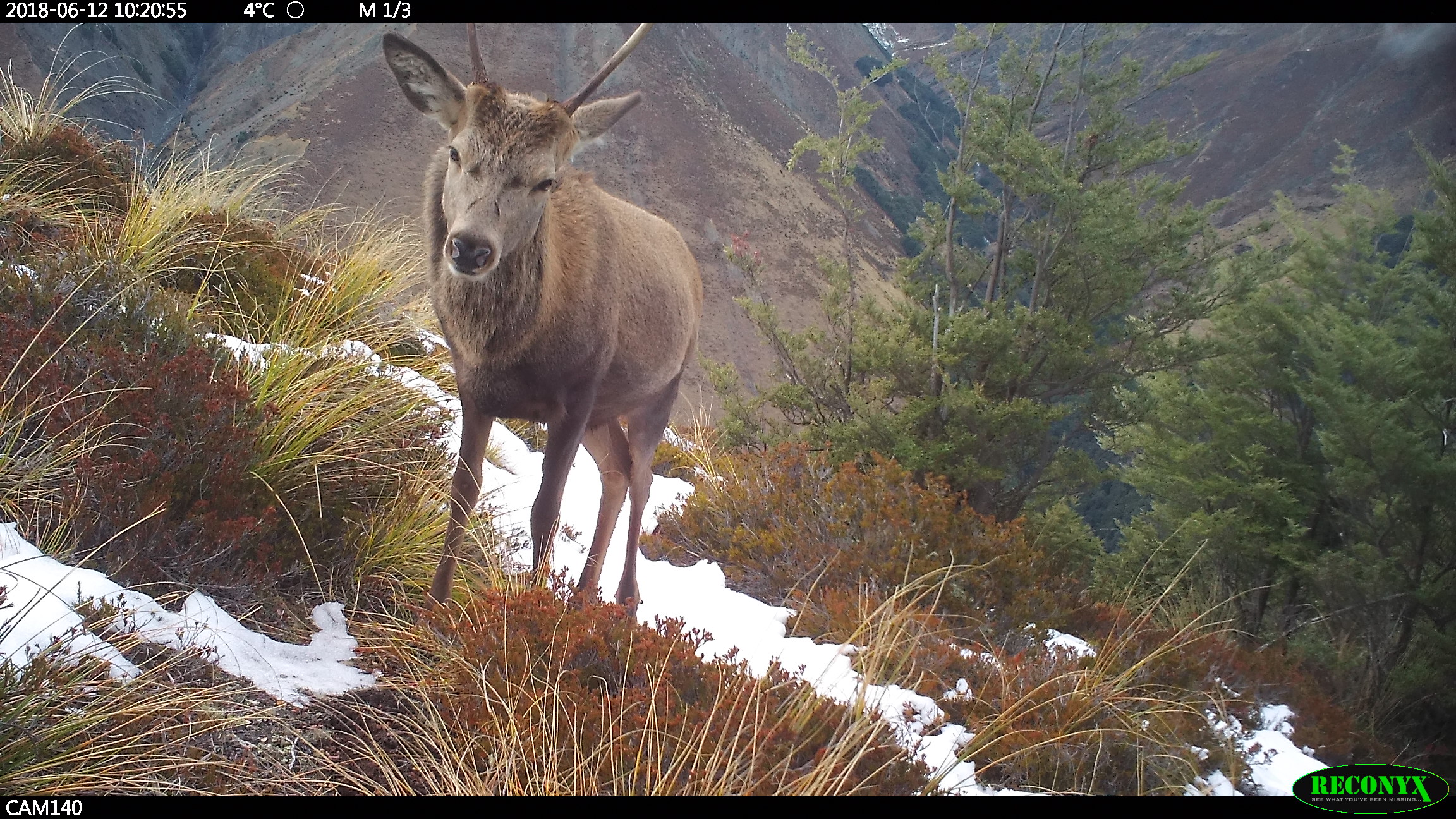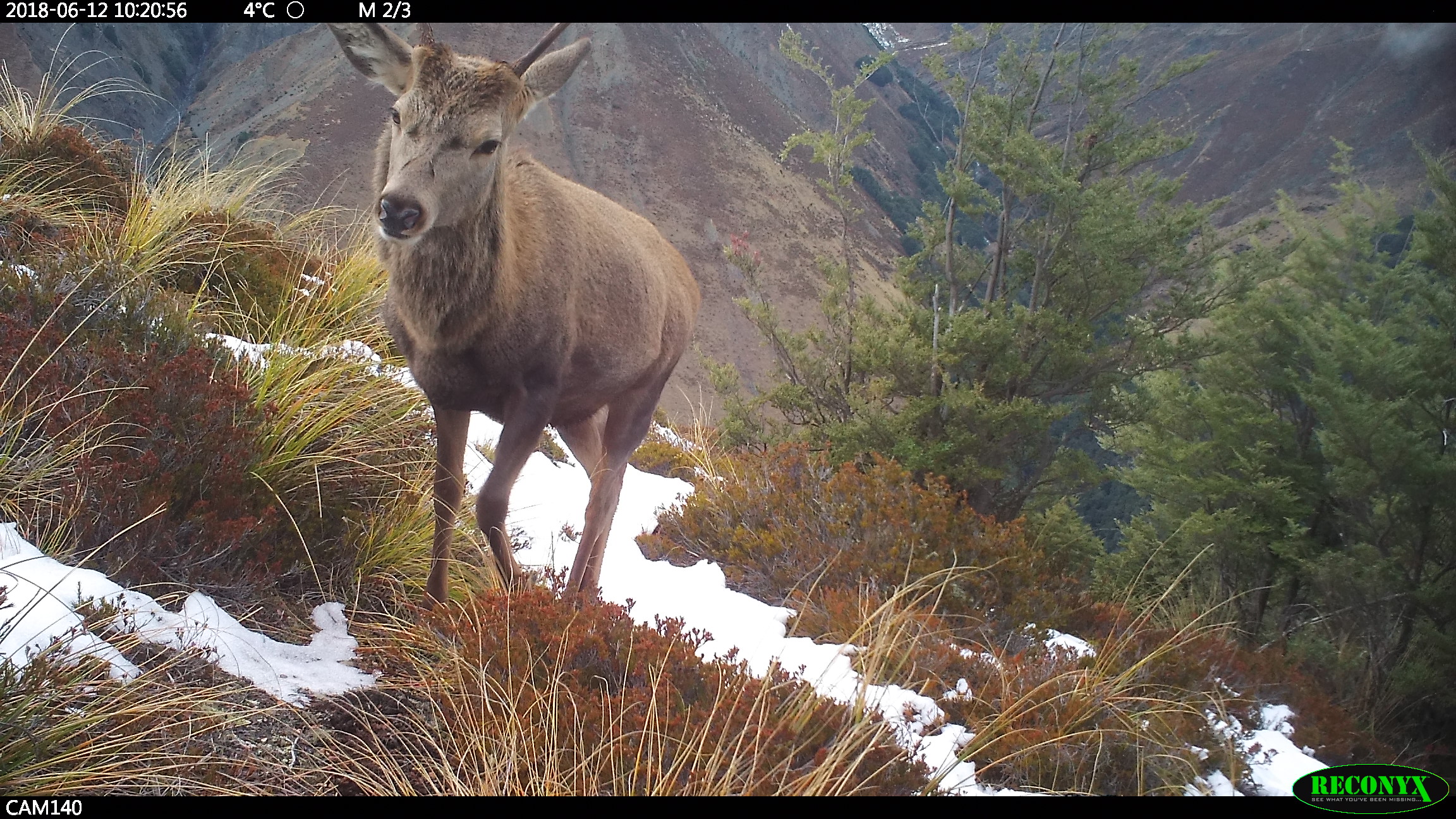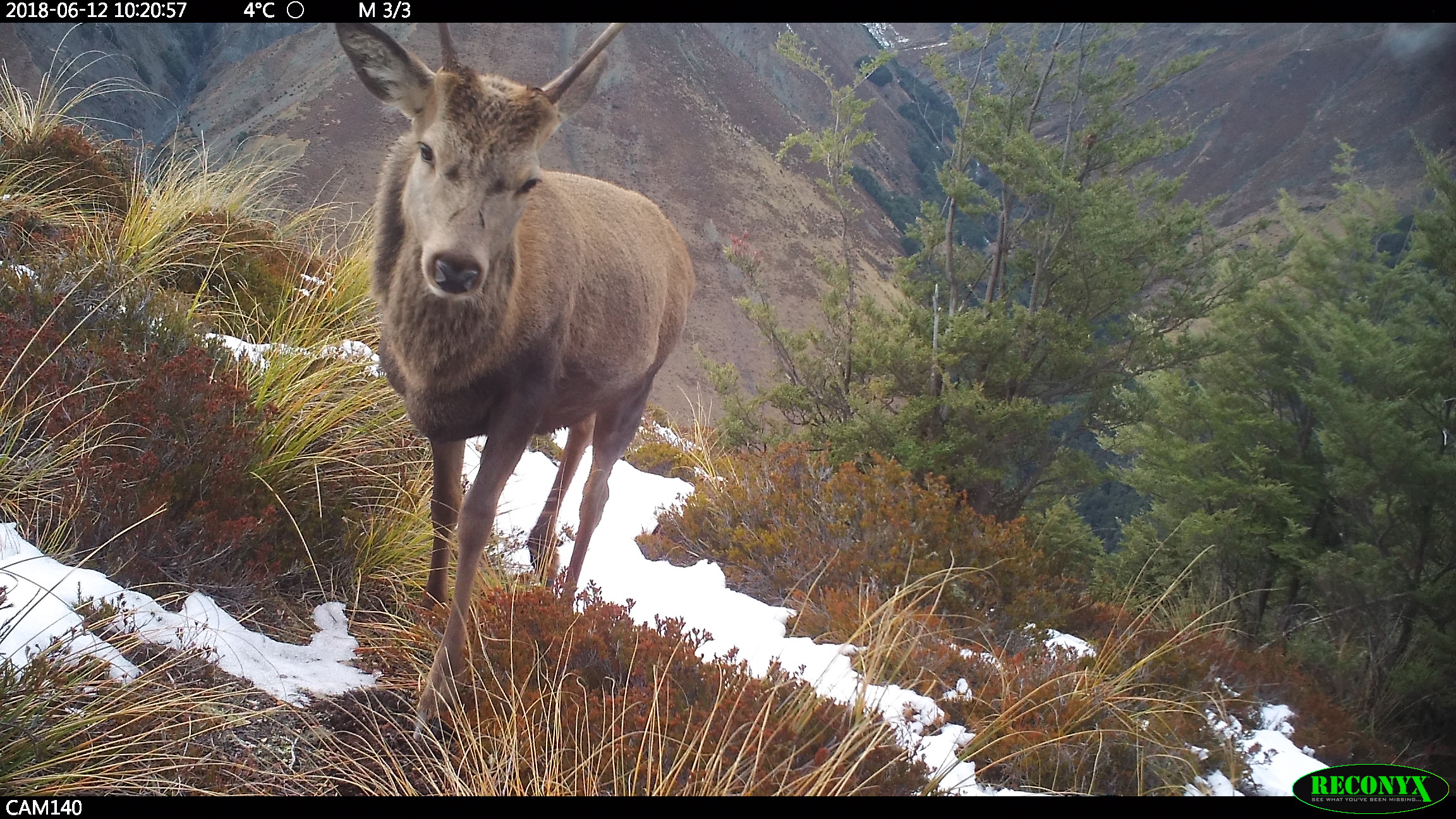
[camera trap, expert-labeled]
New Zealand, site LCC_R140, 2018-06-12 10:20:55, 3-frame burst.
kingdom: Animalia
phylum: Chordata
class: Mammalia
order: Artiodactyla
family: Cervidae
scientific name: Cervidae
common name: deer